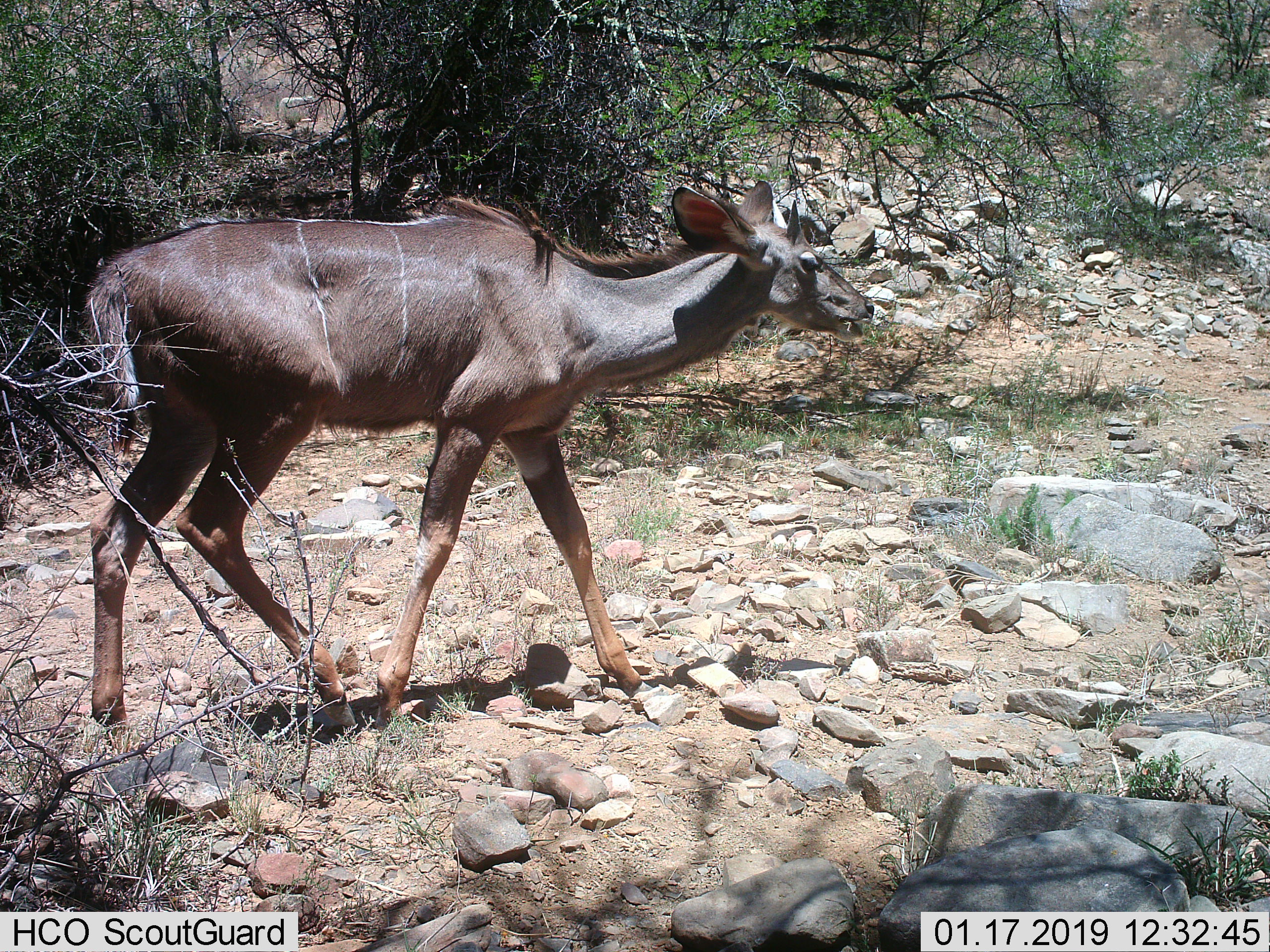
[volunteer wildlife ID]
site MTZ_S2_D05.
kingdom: Animalia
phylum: Chordata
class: Mammalia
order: Artiodactyla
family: Bovidae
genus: Tragelaphus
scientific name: Tragelaphus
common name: kudu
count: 1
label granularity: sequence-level